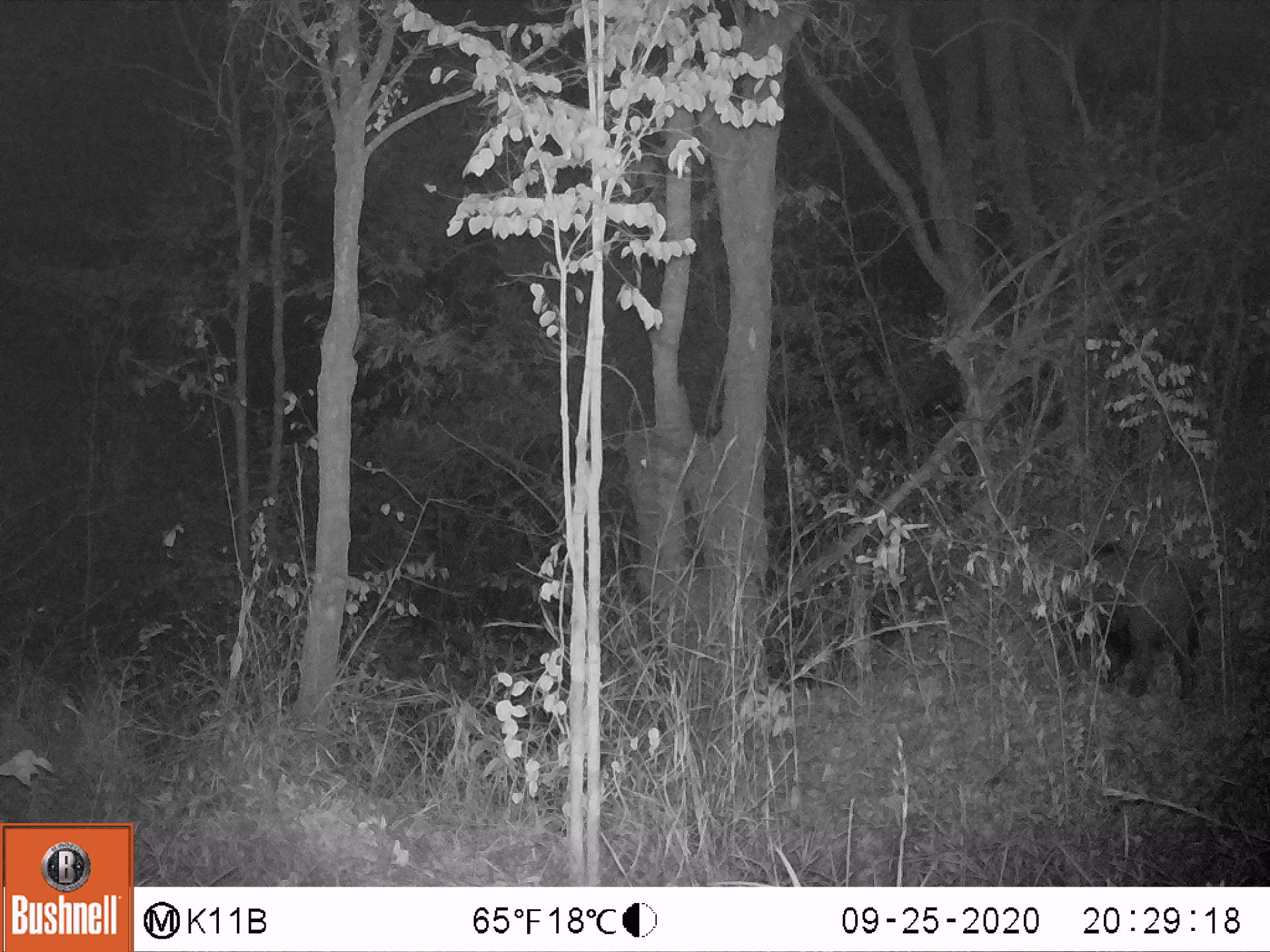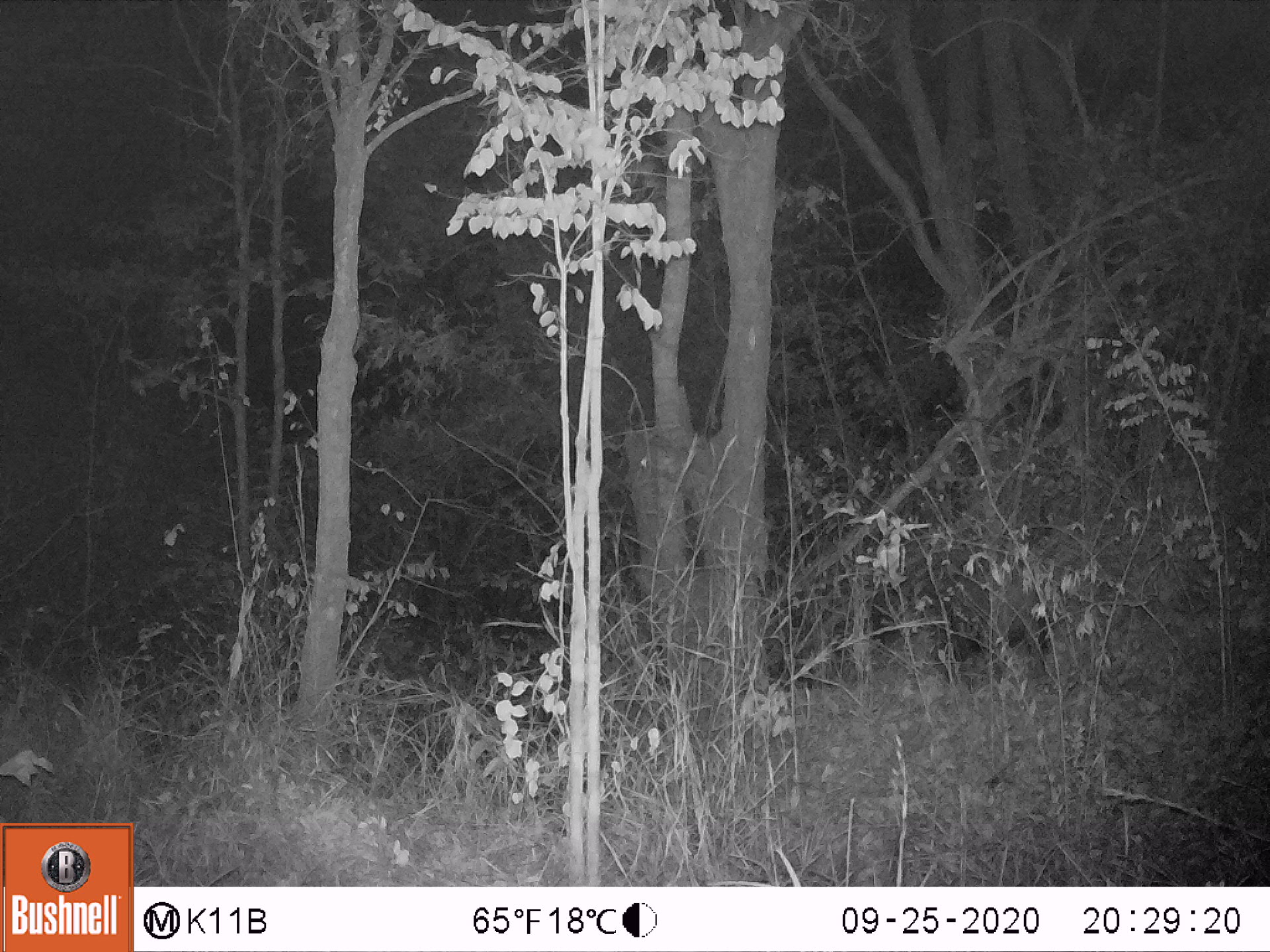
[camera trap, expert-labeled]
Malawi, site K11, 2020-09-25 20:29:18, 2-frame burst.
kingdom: Animalia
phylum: Chordata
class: Mammalia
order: Artiodactyla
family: Suidae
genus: Potamochoerus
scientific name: Potamochoerus larvatus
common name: bushpig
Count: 1.